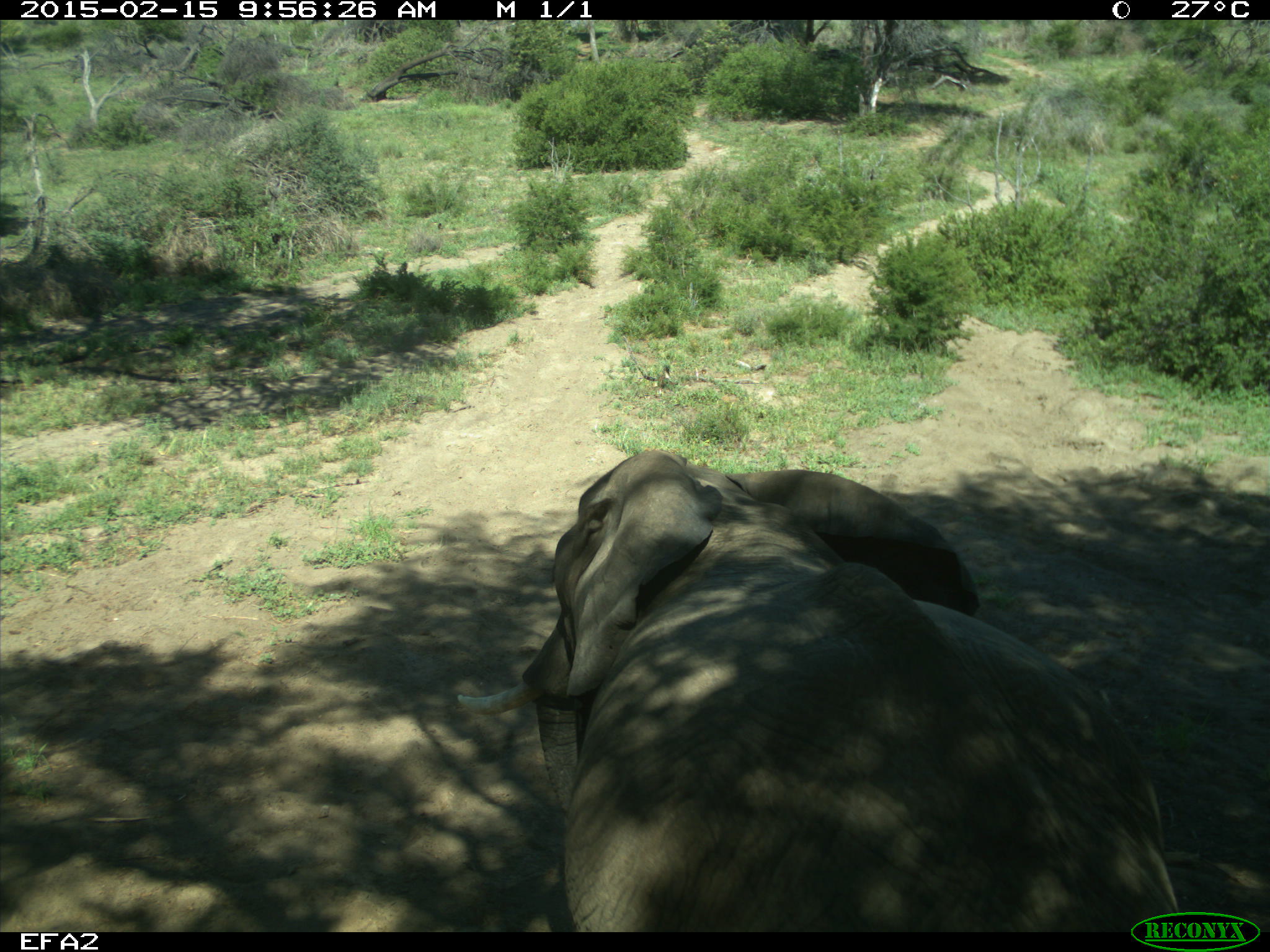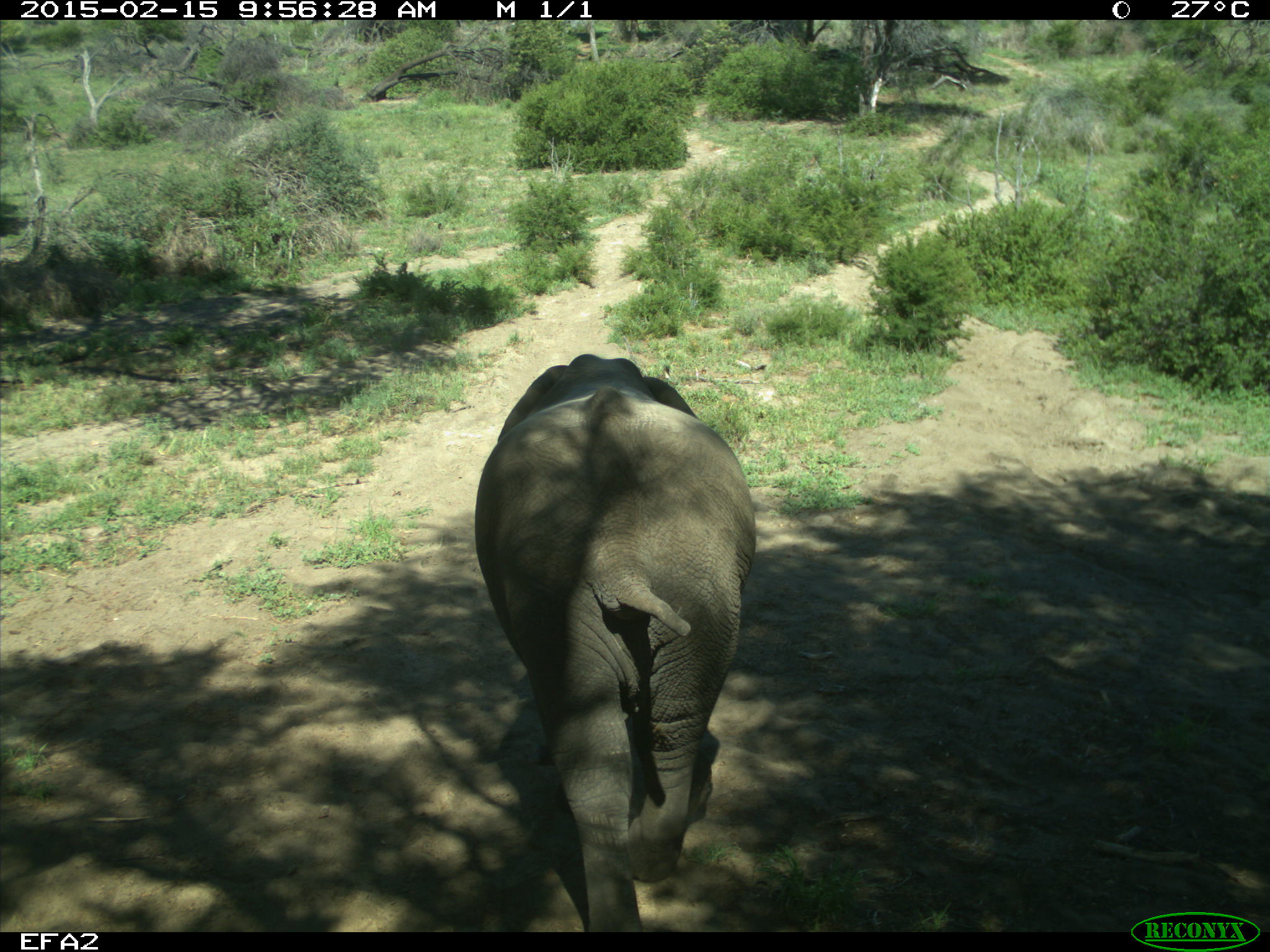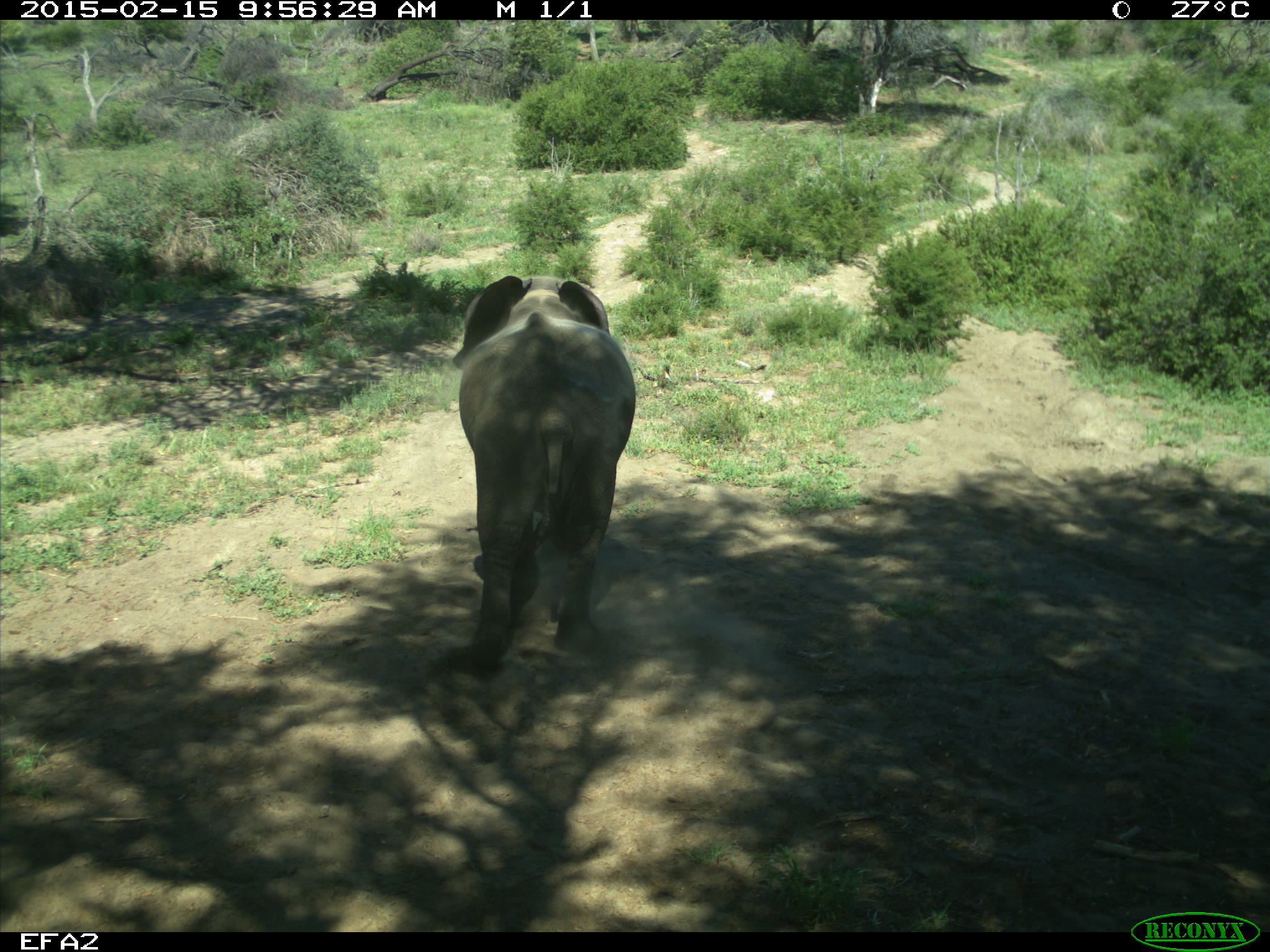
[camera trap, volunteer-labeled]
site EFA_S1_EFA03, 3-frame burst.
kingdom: Animalia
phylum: Chordata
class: Mammalia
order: Proboscidea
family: Elephantidae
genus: Loxodonta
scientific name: Loxodonta africana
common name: african bush elephant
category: elephant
Elephant (african bush elephant) (Loxodonta africana), count 1. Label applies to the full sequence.